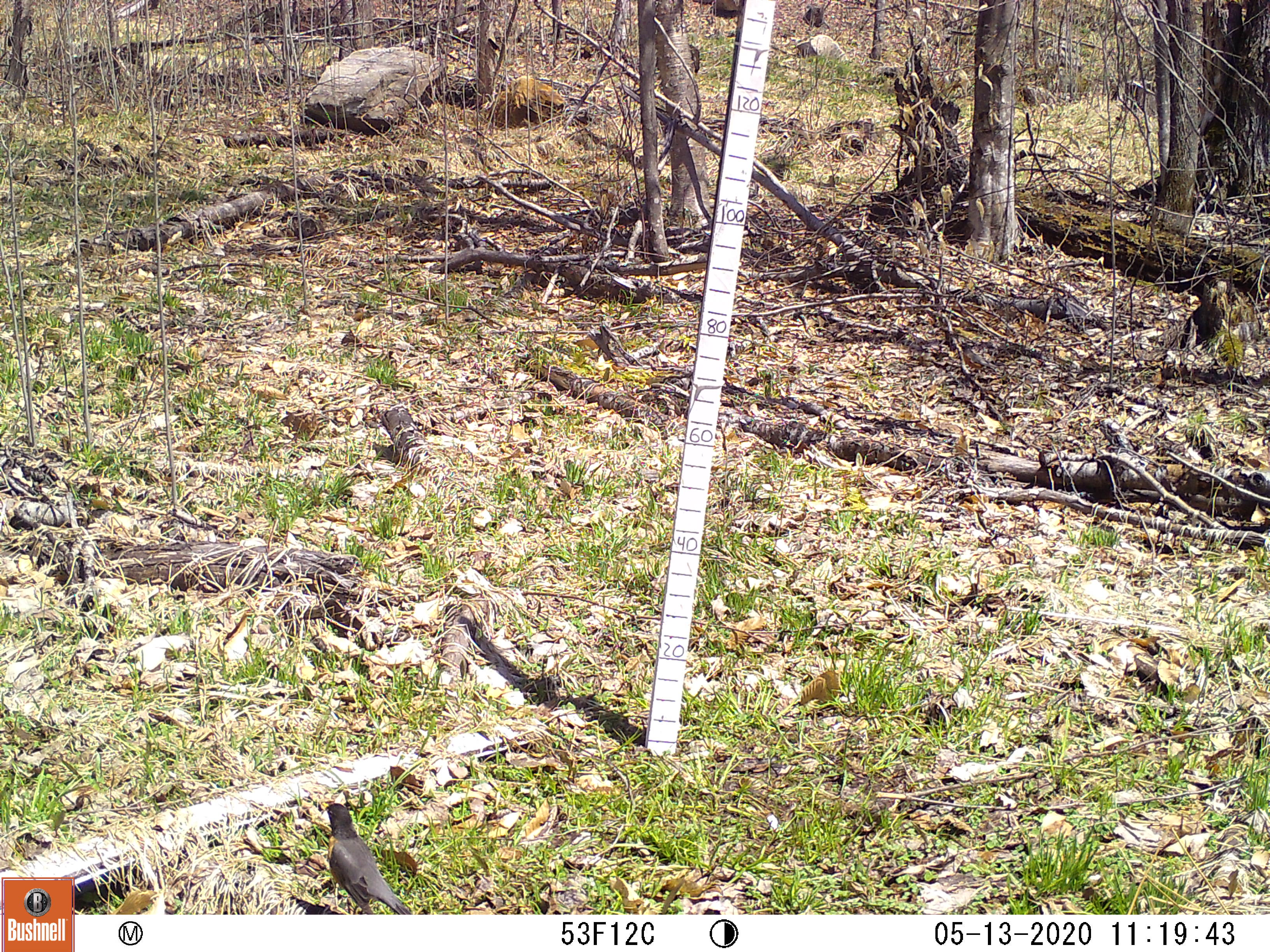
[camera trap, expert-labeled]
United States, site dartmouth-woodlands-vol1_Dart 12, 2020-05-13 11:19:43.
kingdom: Animalia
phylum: Chordata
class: Aves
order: Passeriformes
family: Turdidae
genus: Turdus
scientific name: Turdus migratorius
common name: american robin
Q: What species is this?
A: American robin (Turdus migratorius).